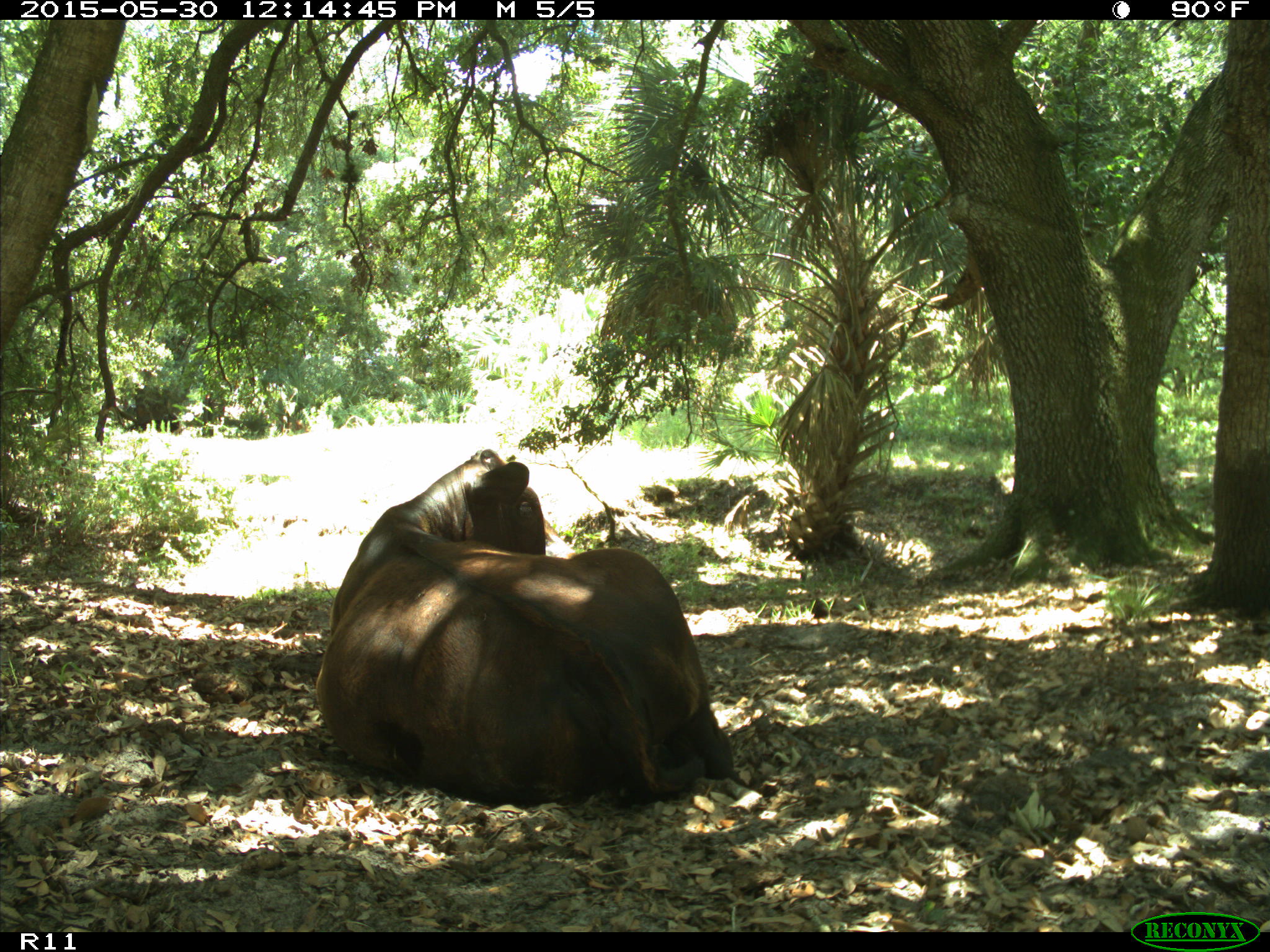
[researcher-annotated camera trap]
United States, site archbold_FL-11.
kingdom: Animalia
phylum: Chordata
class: Mammalia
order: Artiodactyla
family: Bovidae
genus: Bos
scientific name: Bos taurus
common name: domestic cow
Bos taurus (domestic cow).